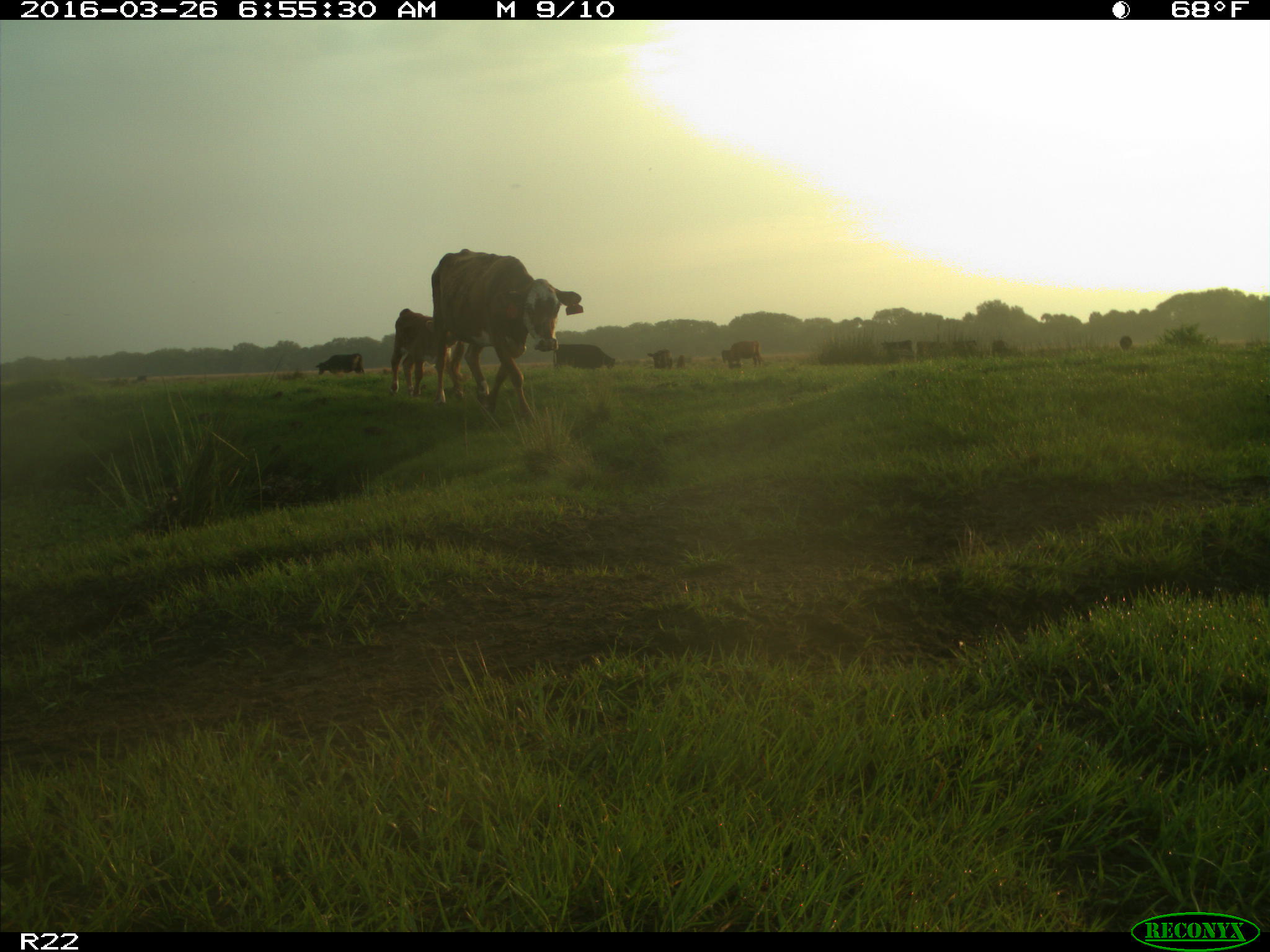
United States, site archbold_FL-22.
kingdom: Animalia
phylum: Chordata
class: Mammalia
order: Artiodactyla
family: Bovidae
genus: Bos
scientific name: Bos taurus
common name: domestic cow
Bos taurus (domestic cow).